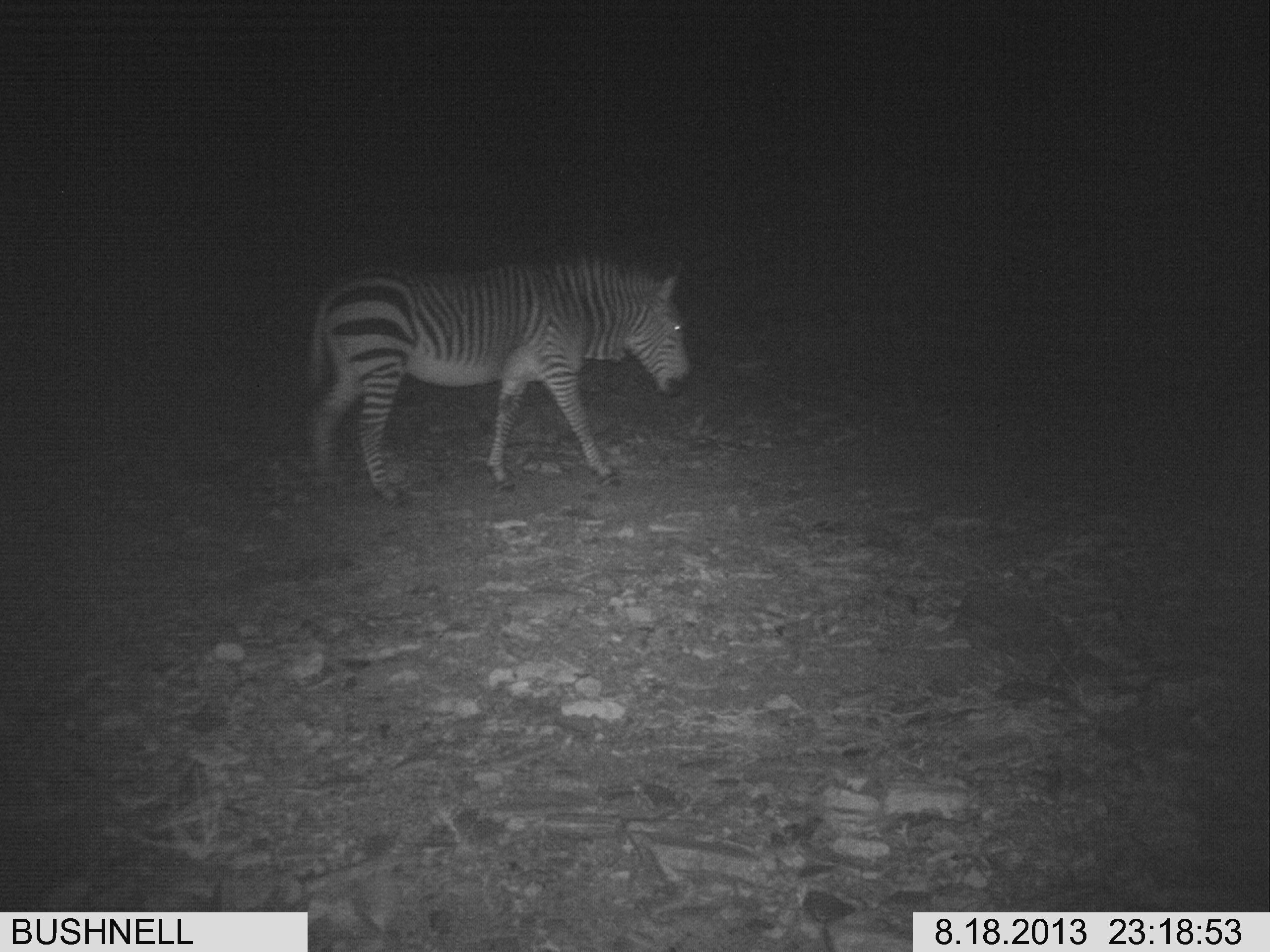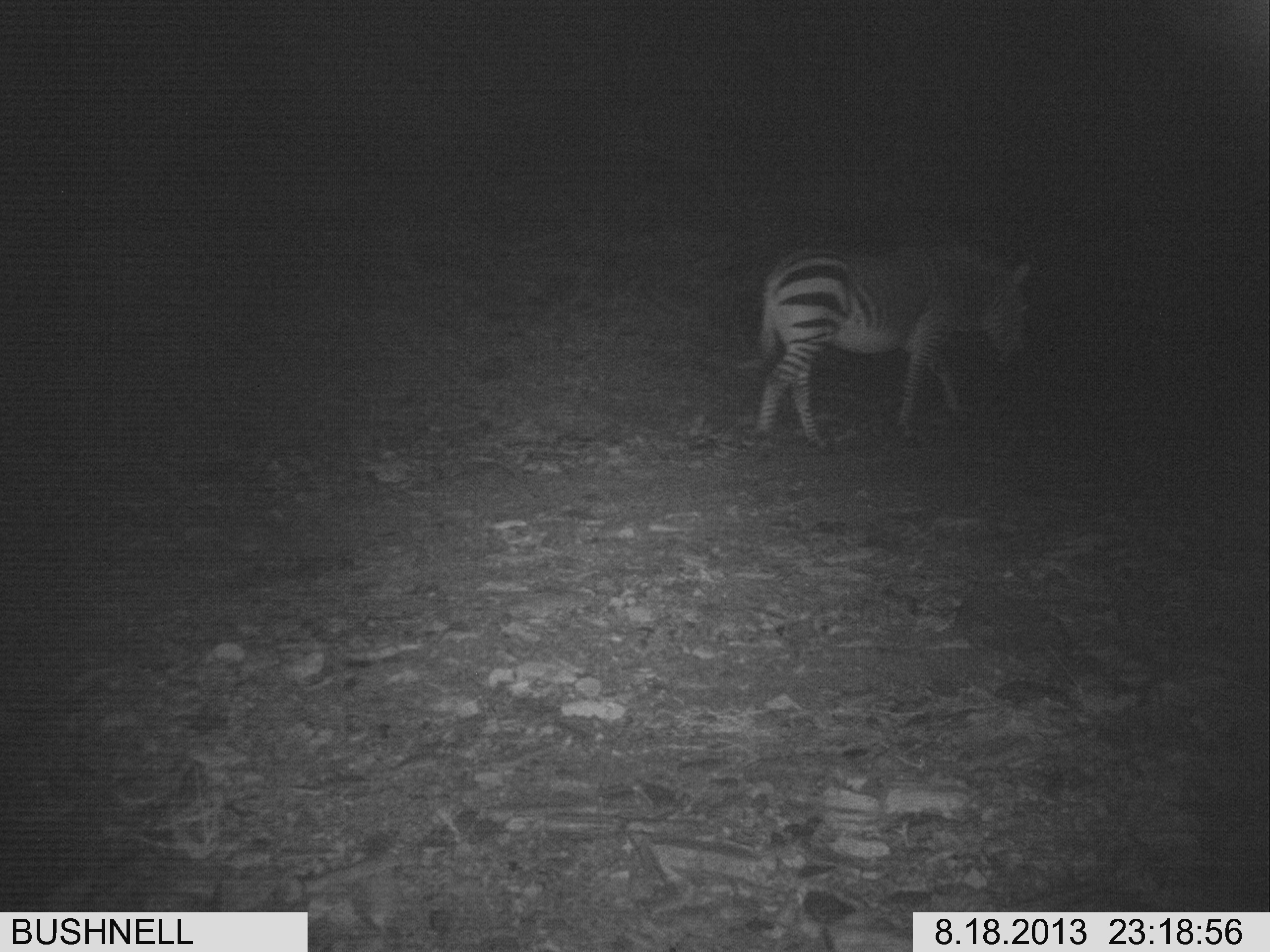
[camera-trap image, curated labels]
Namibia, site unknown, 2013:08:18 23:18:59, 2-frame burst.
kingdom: Animalia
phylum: Chordata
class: Mammalia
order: Perissodactyla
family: Equidae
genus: Equus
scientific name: Equus zebra hartmannae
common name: hartmann's mountain zebra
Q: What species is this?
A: Equus zebra hartmannae (hartmann's mountain zebra).